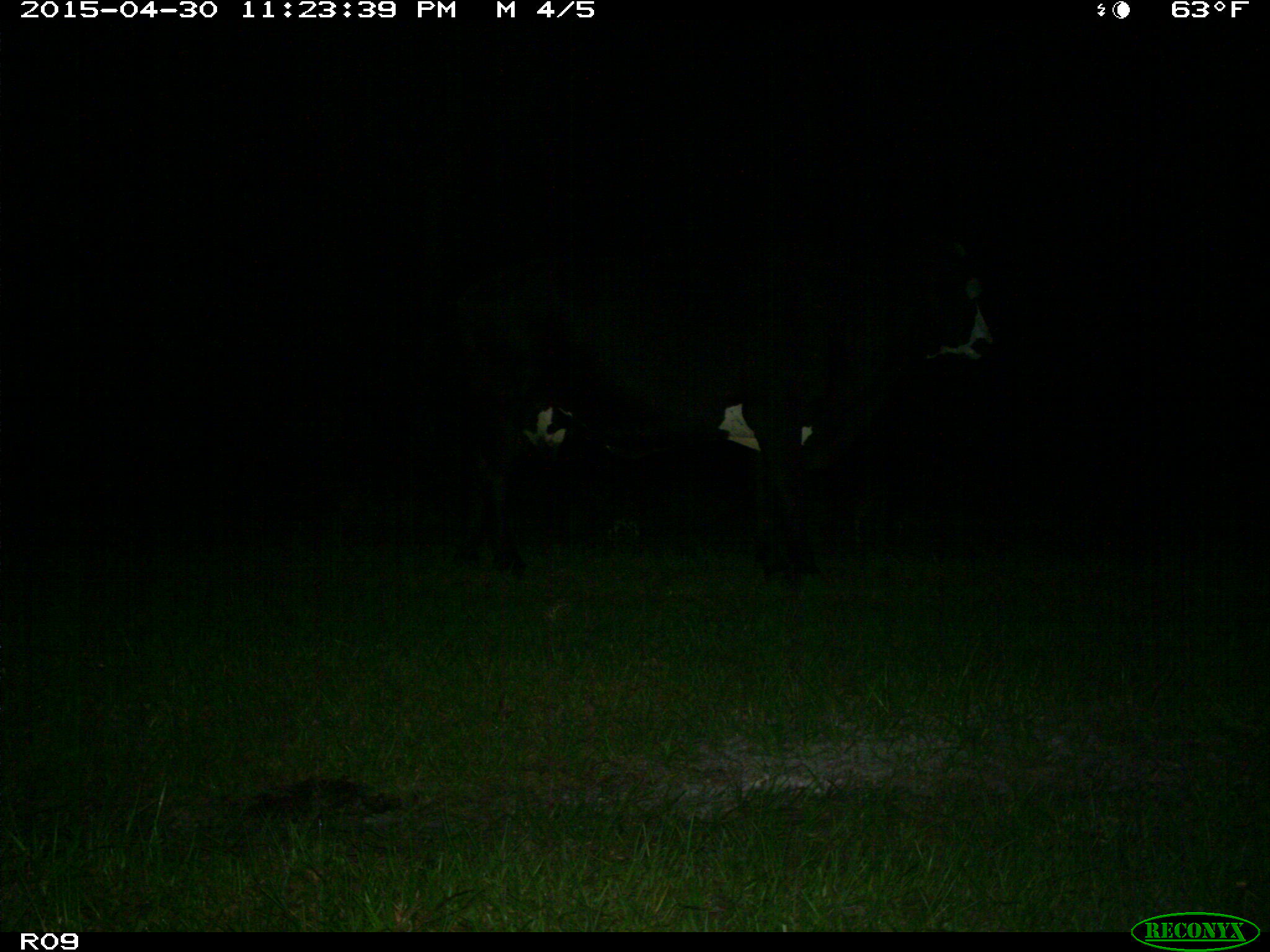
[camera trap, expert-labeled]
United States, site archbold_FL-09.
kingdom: Animalia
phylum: Chordata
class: Mammalia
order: Artiodactyla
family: Bovidae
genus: Bos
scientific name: Bos taurus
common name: domestic cow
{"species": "Bos taurus (domestic cow)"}